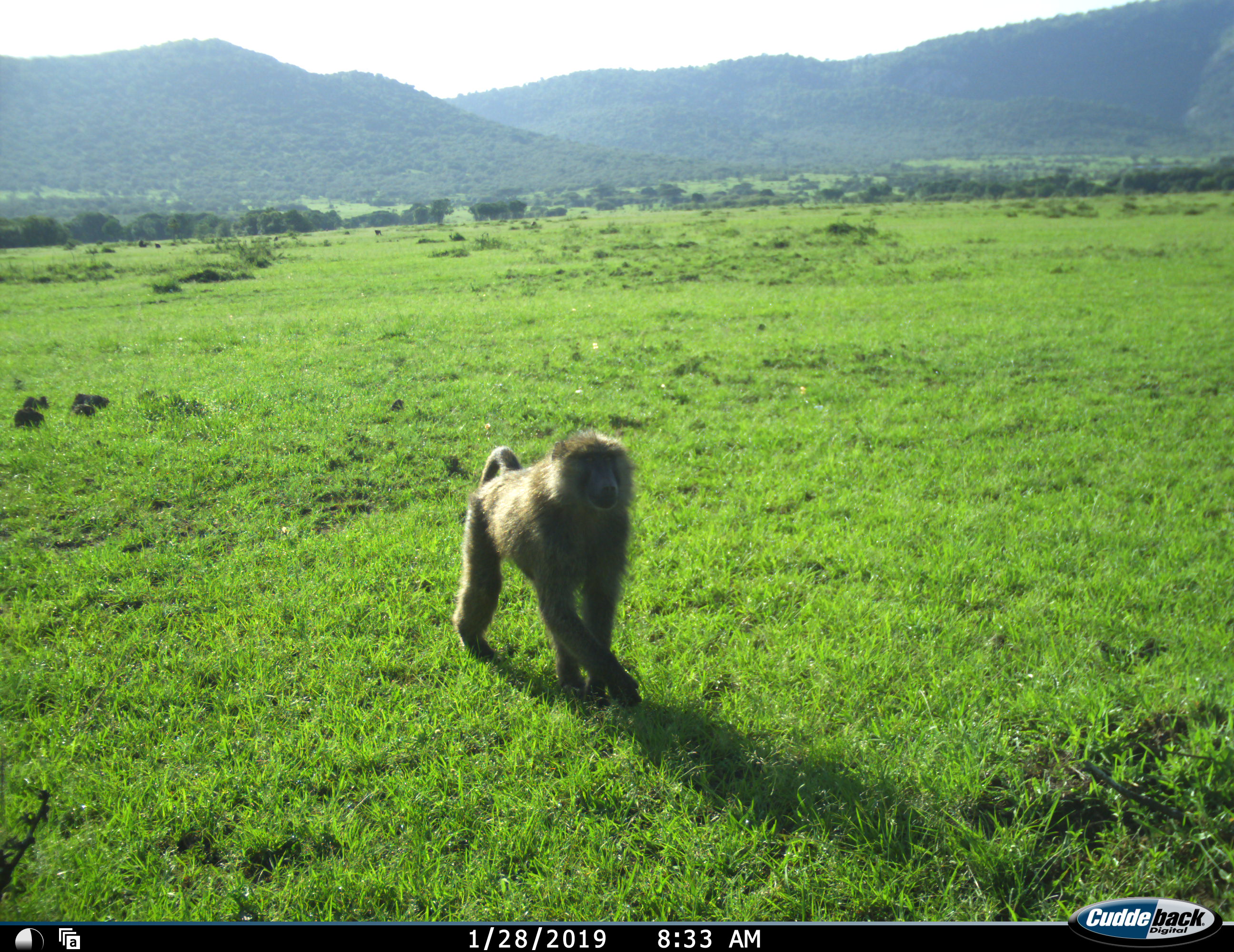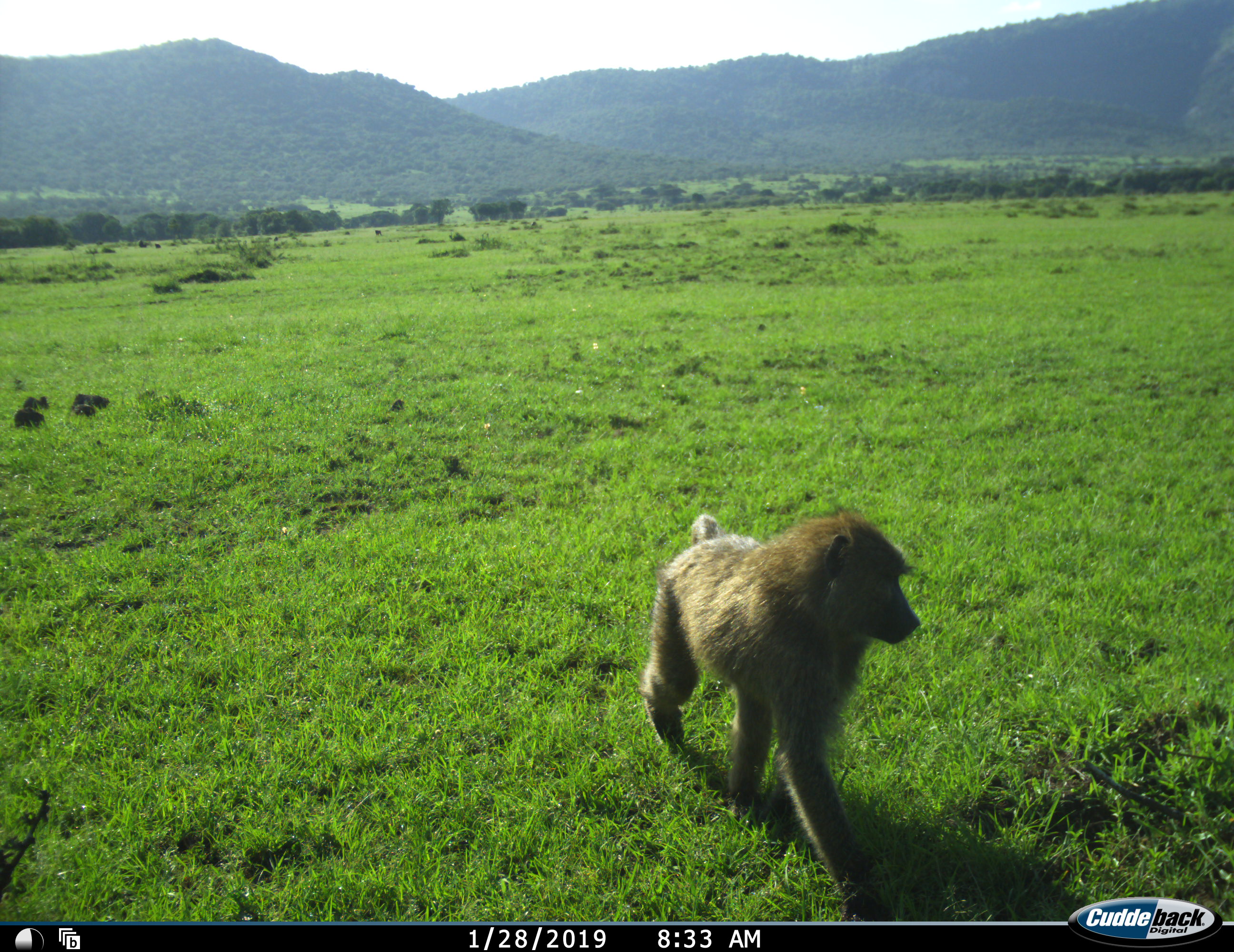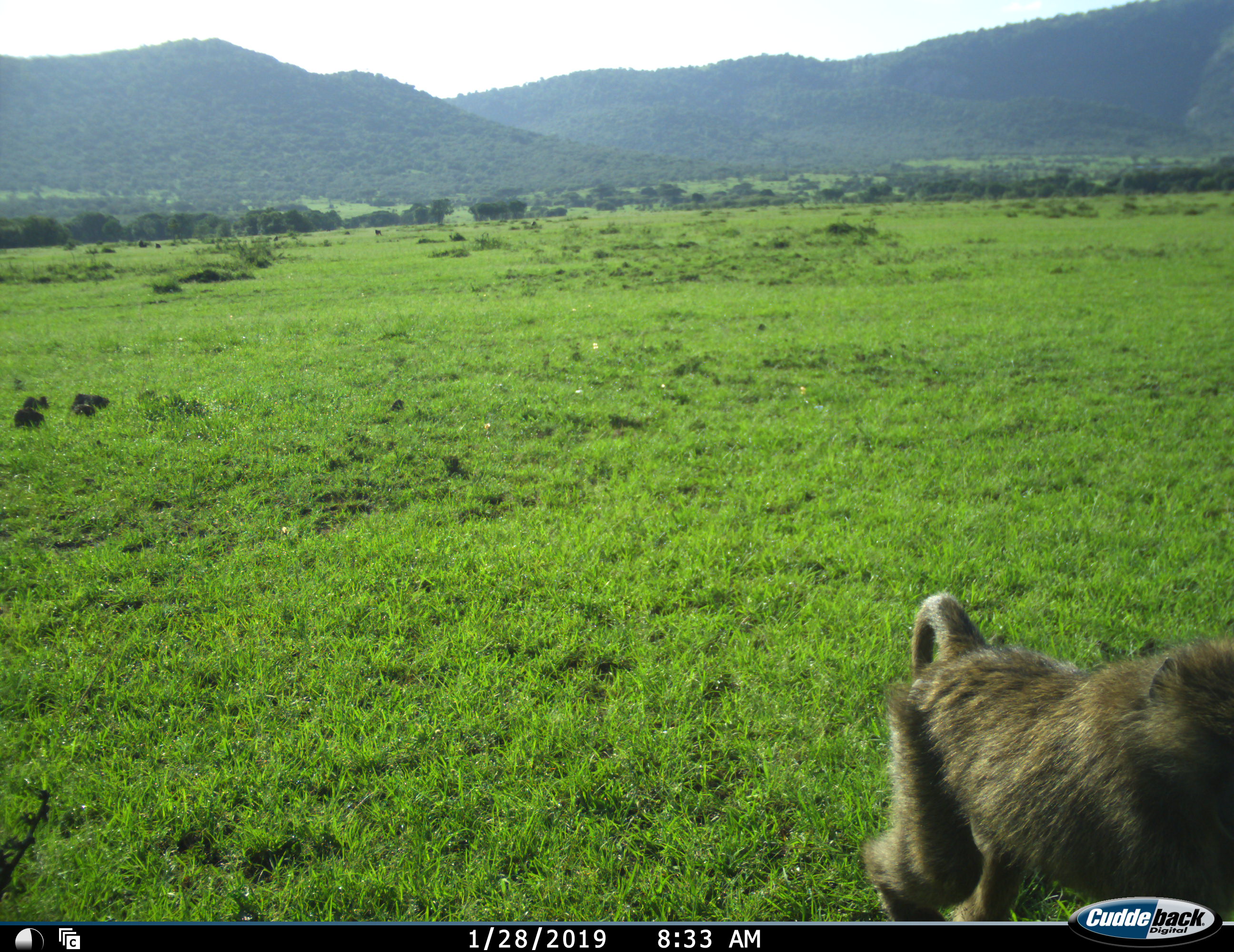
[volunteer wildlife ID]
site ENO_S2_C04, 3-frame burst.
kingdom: Animalia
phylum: Chordata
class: Mammalia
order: Primates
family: Cercopithecidae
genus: Papio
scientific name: Papio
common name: baboon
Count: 1.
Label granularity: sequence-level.